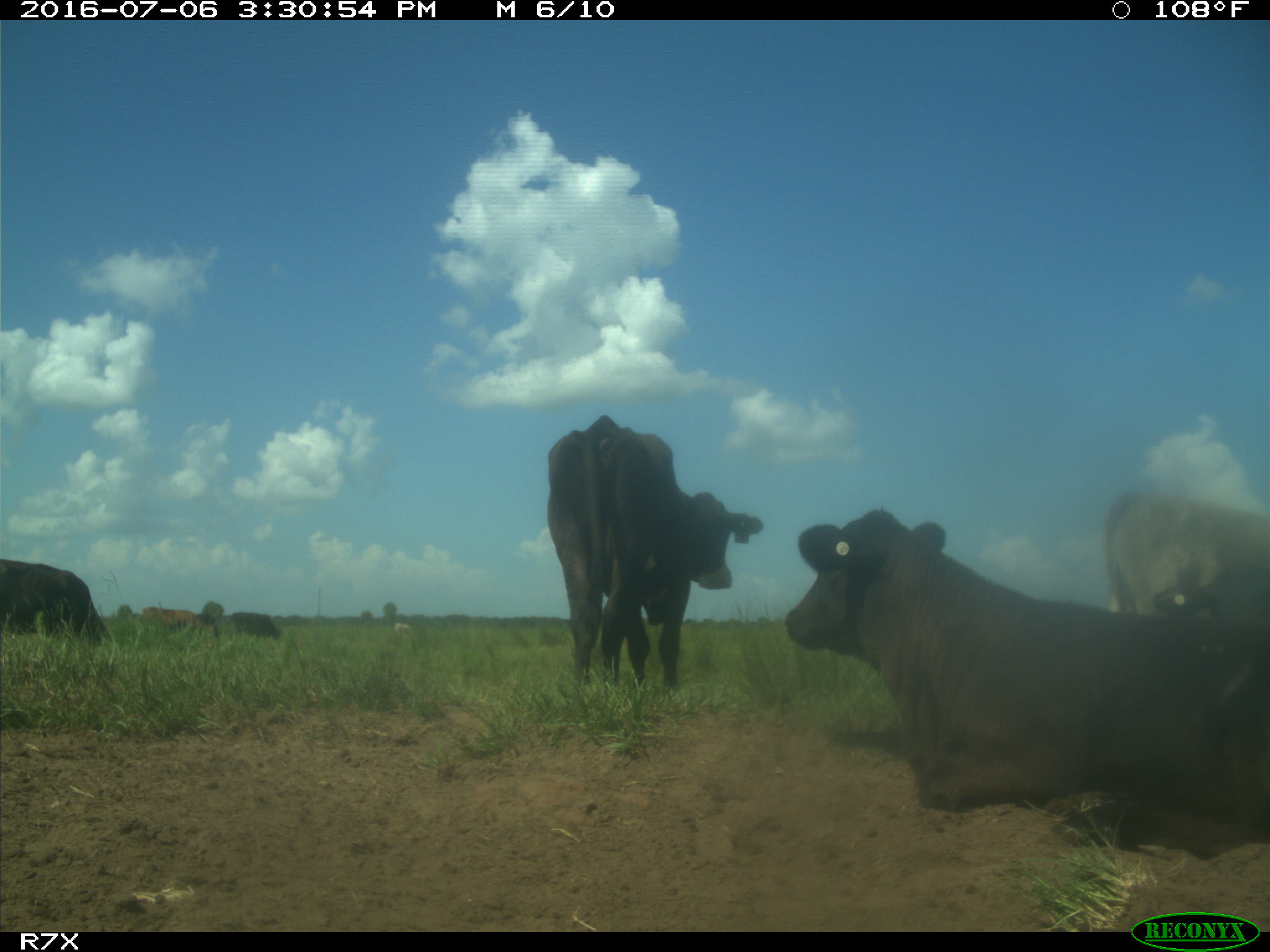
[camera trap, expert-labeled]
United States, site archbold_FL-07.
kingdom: Animalia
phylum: Chordata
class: Mammalia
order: Artiodactyla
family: Bovidae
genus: Bos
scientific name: Bos taurus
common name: domestic cow